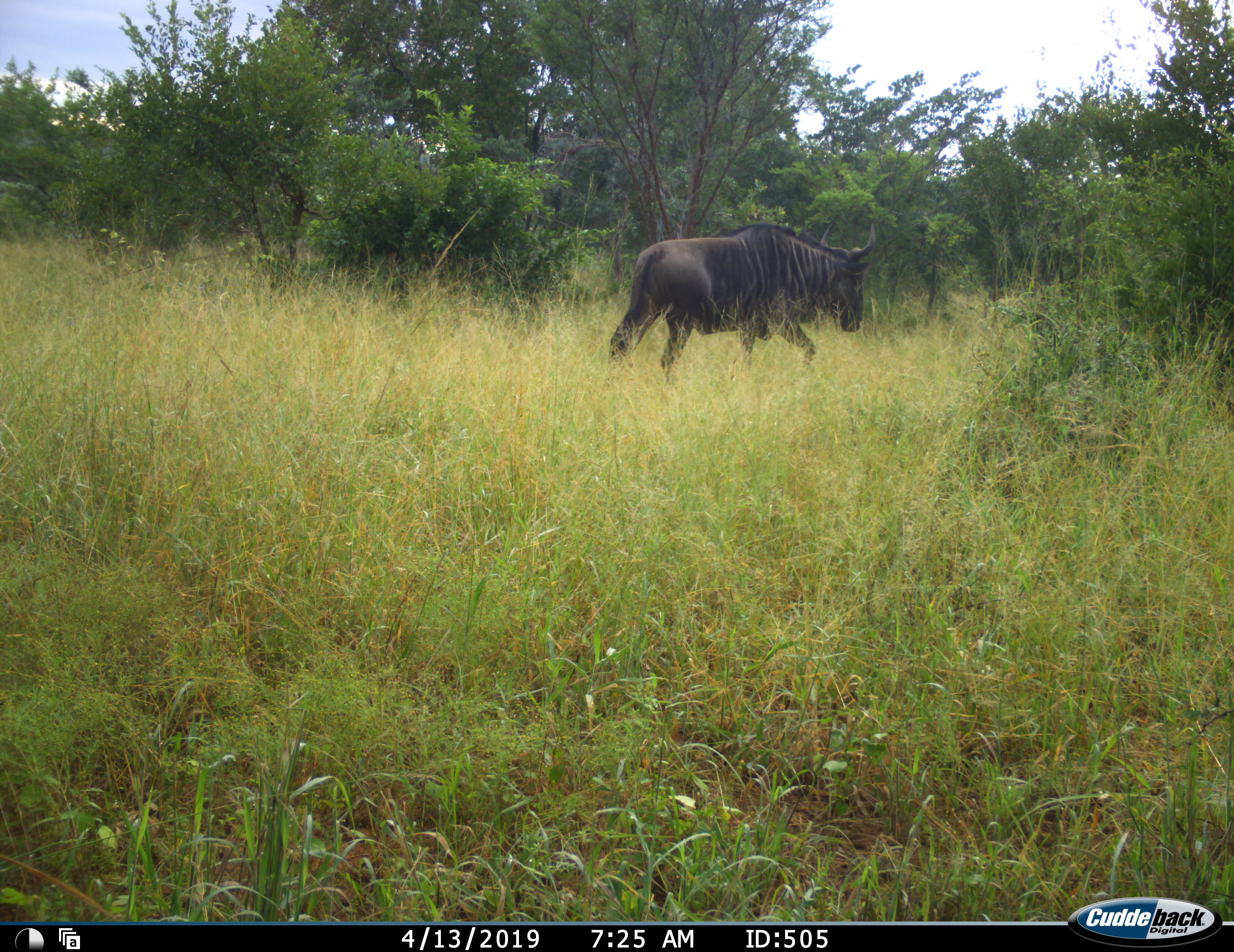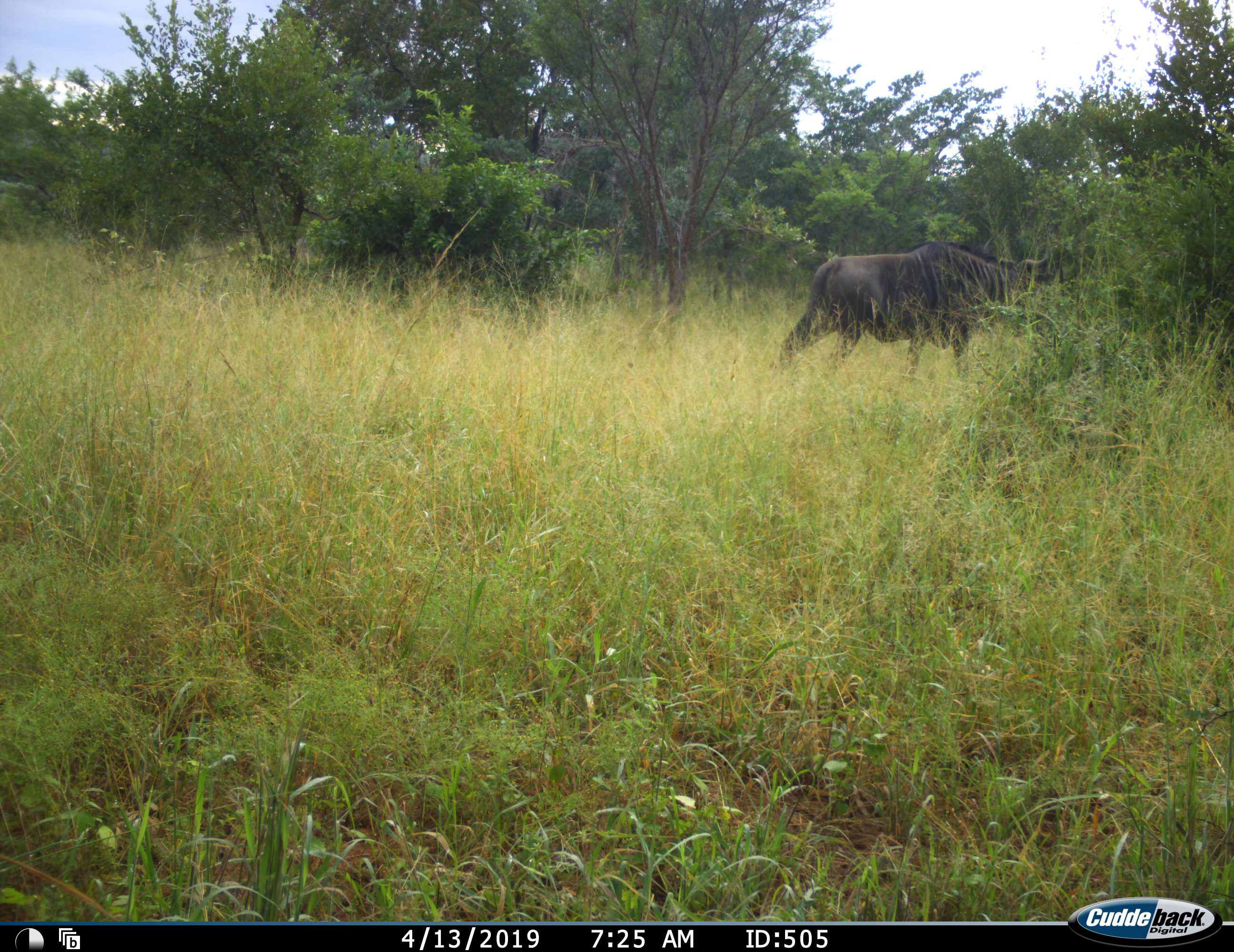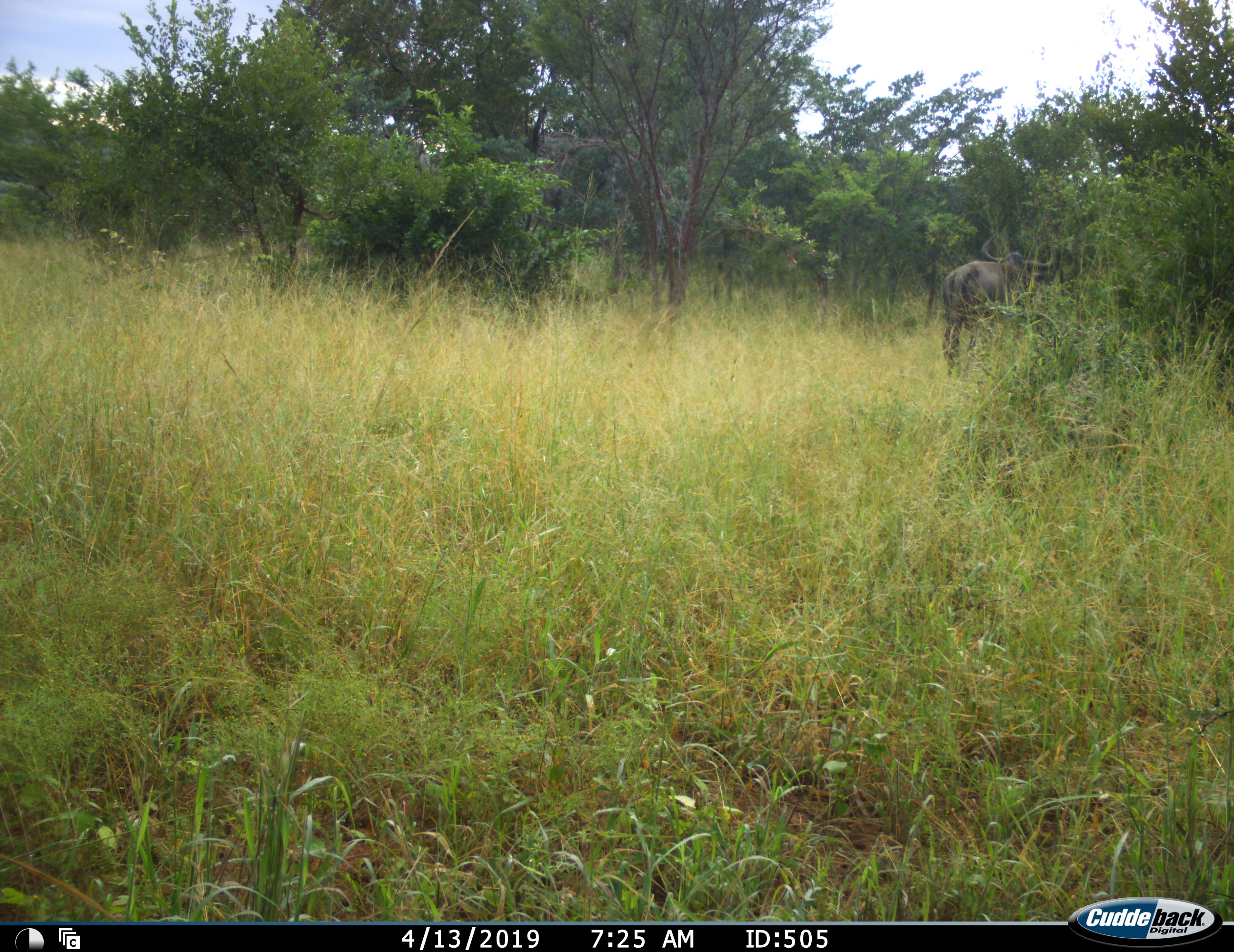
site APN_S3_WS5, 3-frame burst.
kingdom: Animalia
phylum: Chordata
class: Mammalia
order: Artiodactyla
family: Bovidae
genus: Connochaetes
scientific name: Connochaetes taurinus taurinus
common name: blue wildebeest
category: wildebeestblue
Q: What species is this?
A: Wildebeestblue (blue wildebeest) (Connochaetes taurinus taurinus).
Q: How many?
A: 1.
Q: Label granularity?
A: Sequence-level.